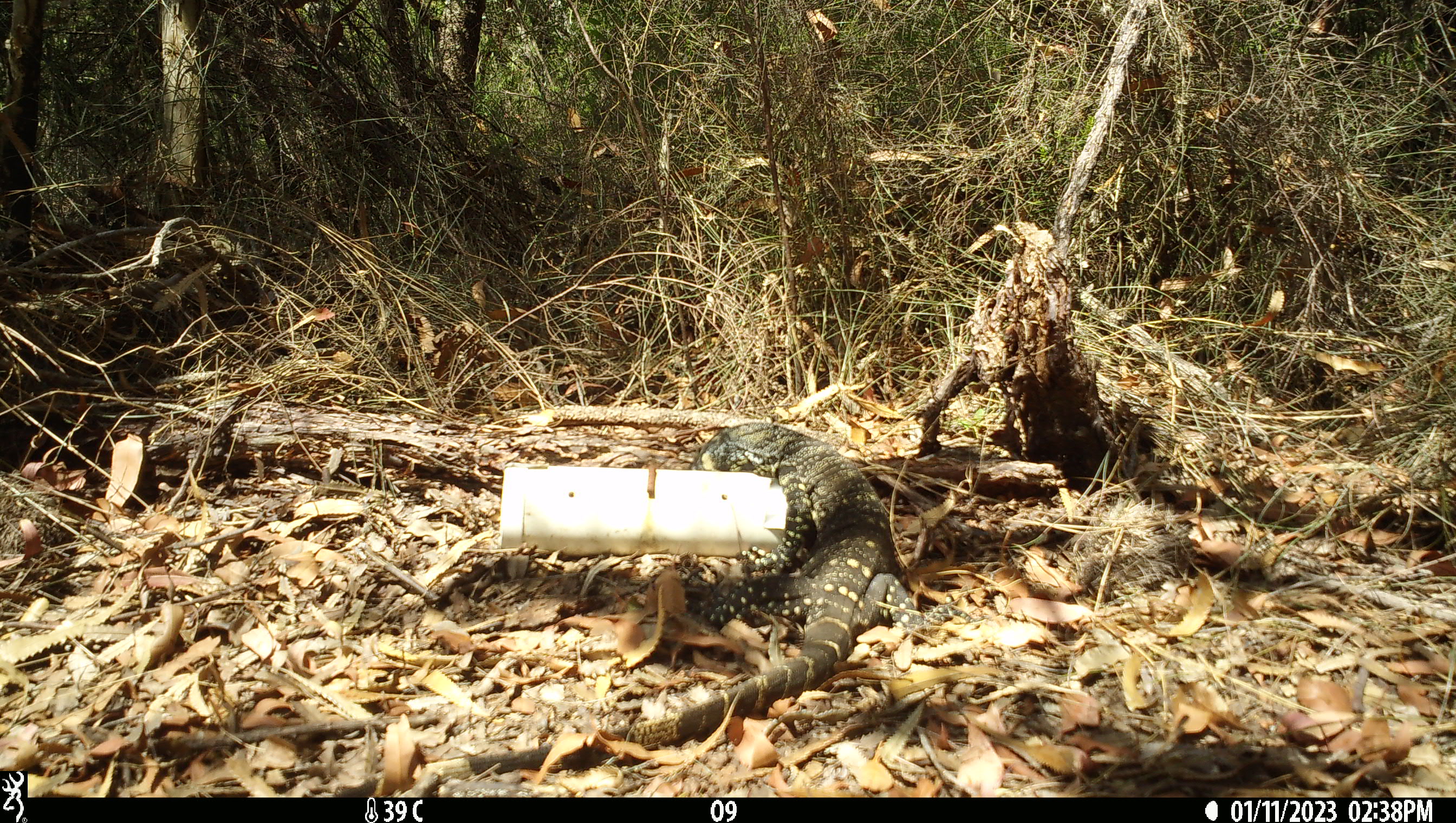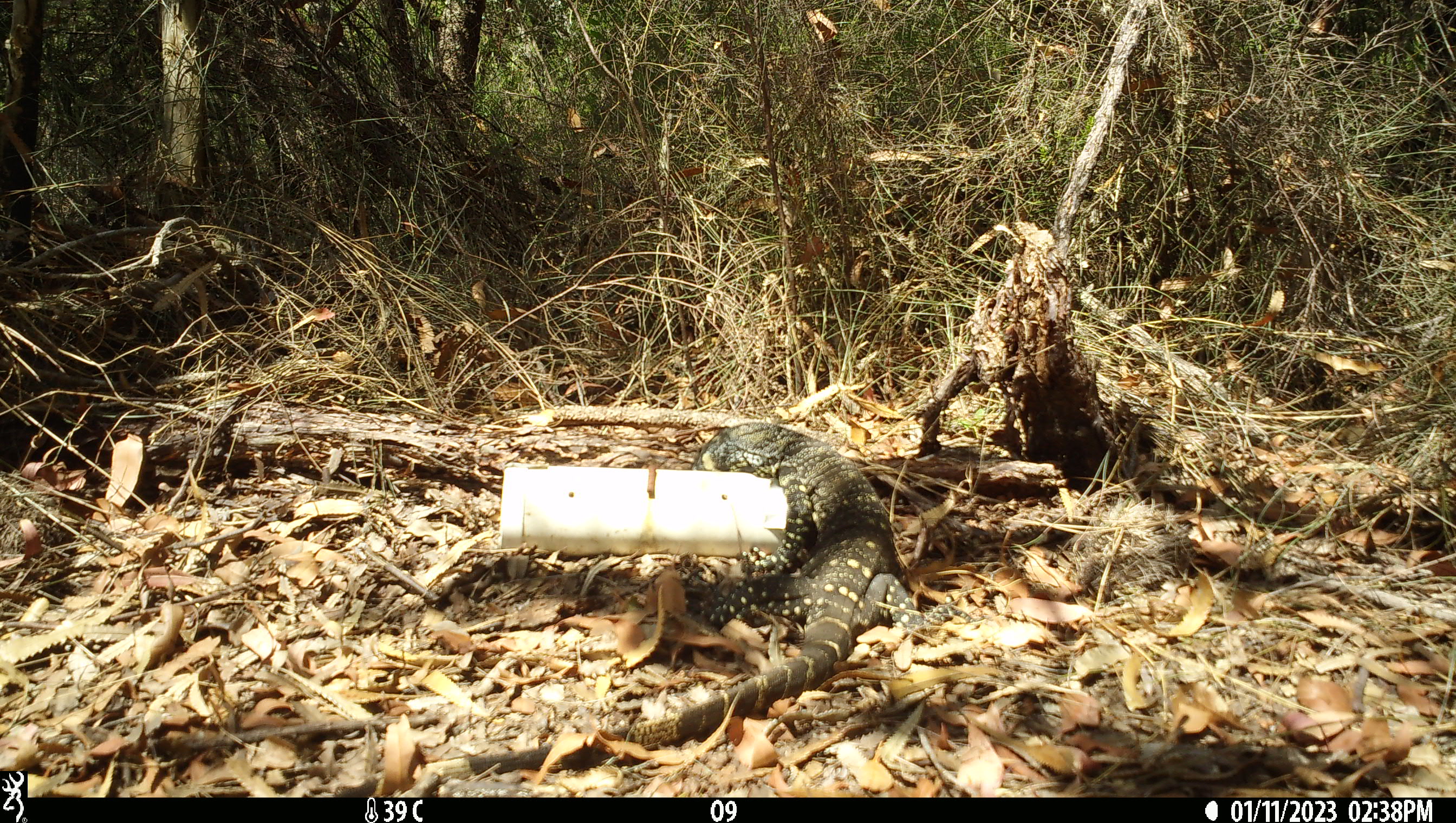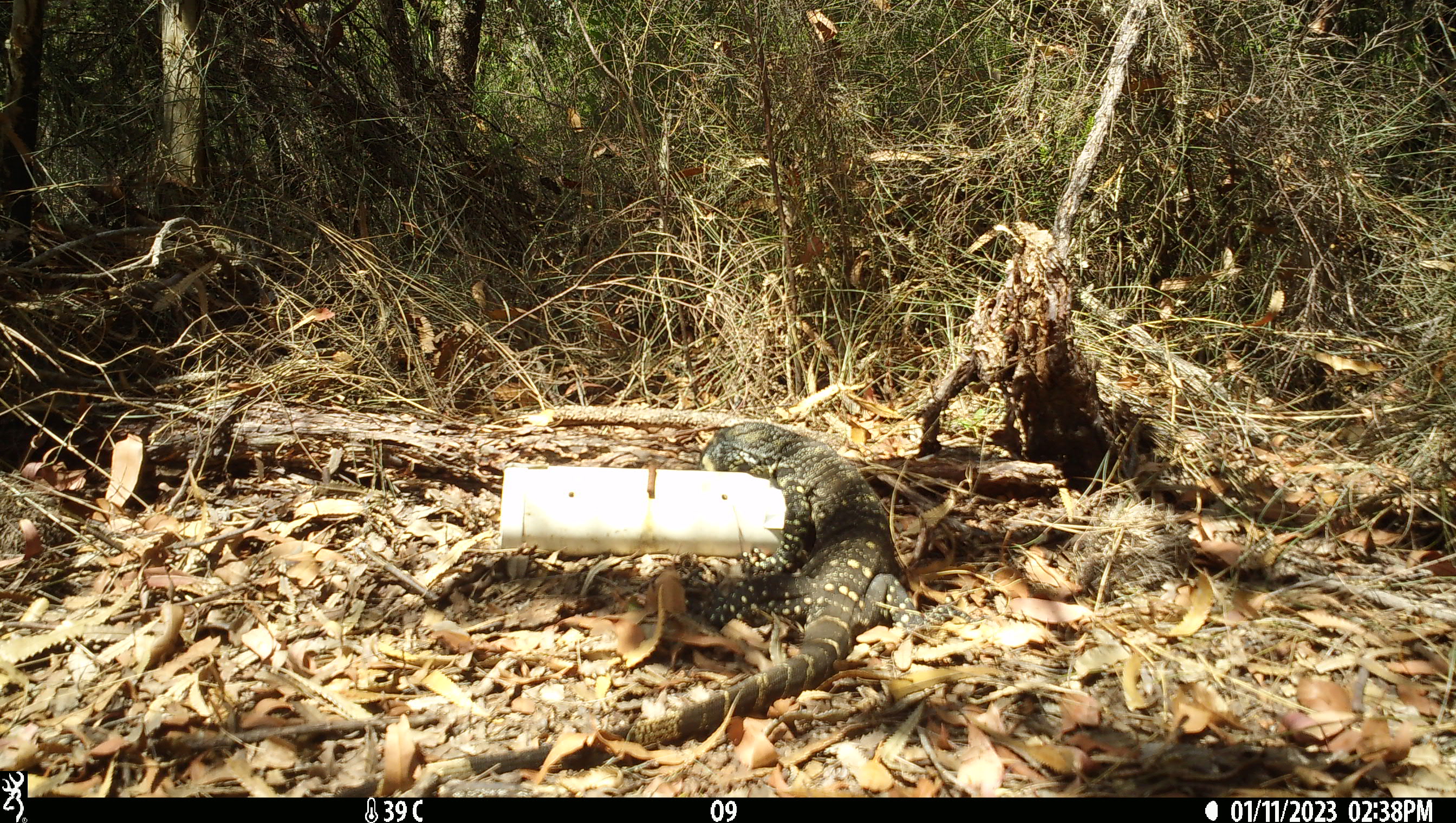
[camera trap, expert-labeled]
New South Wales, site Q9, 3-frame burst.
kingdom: Animalia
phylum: Chordata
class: Reptilia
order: Squamata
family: Varanidae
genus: Varanus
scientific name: Varanus varius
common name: lace monitor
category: goanna